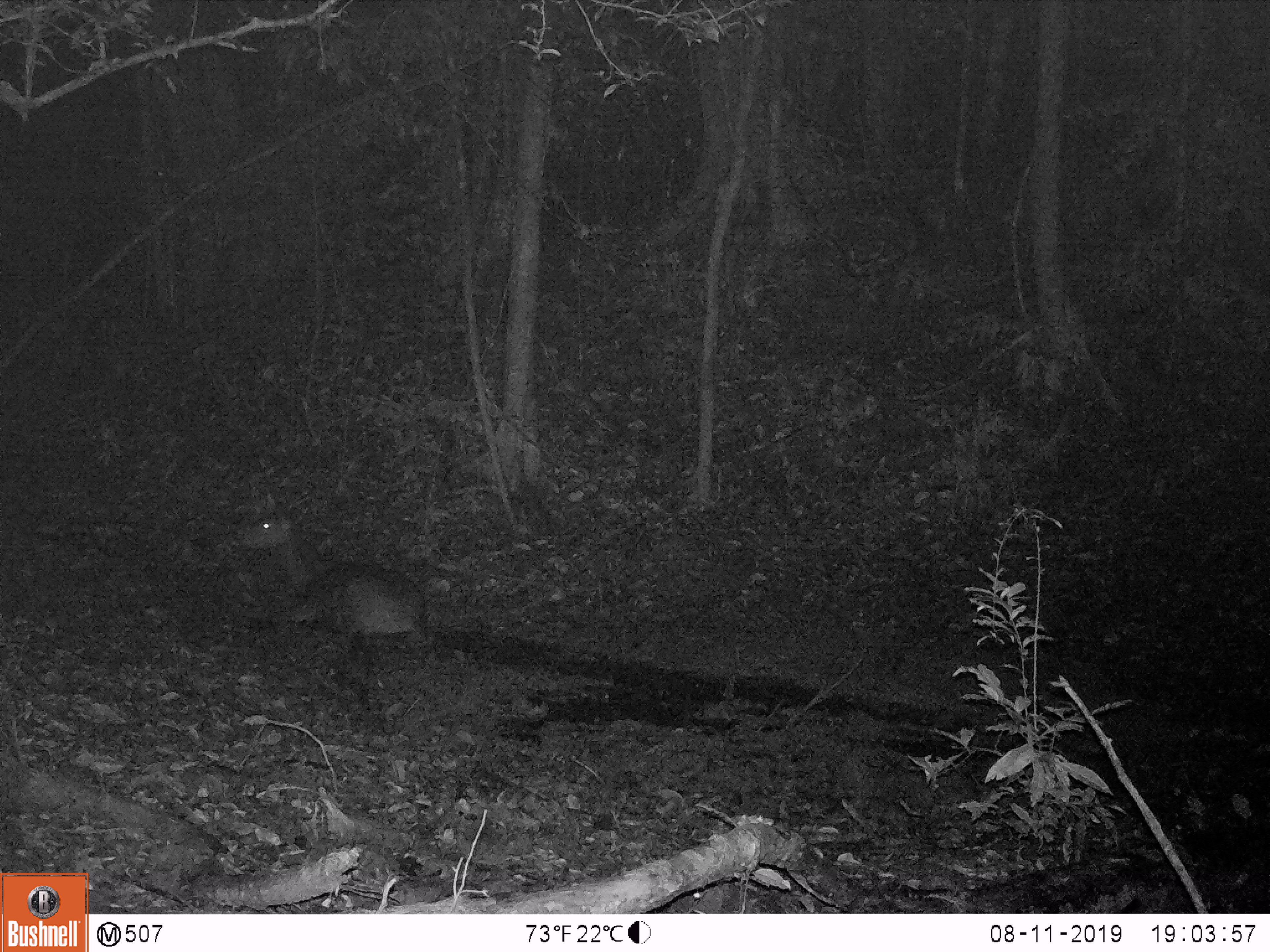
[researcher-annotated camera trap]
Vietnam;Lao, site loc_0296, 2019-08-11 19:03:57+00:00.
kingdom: Animalia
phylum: Chordata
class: Mammalia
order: Artiodactyla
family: Cervidae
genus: Rusa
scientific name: Rusa unicolor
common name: sambar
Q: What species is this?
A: Sambar (Rusa unicolor).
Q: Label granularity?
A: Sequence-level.